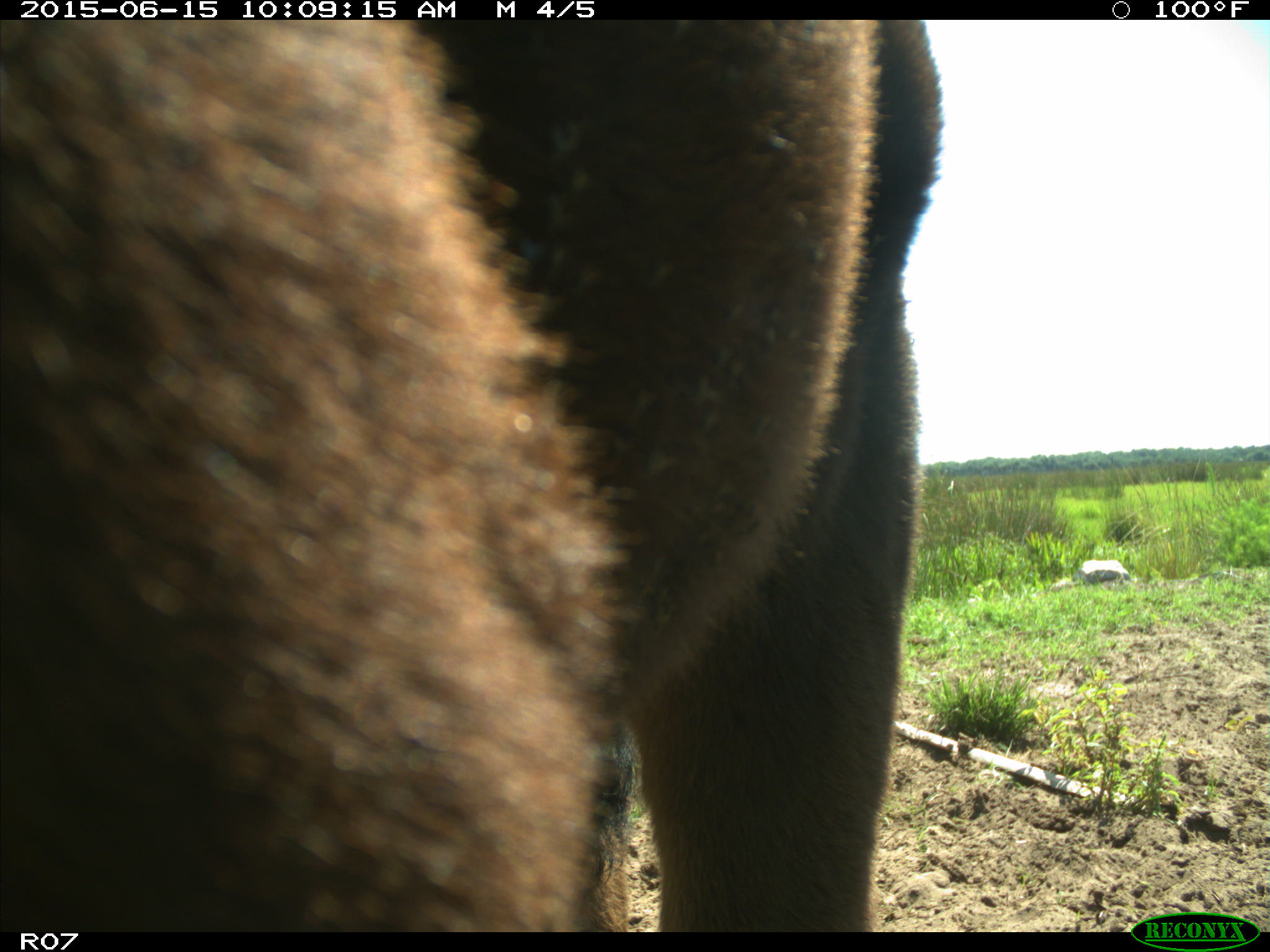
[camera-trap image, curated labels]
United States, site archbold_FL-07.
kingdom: Animalia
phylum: Chordata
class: Mammalia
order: Artiodactyla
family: Bovidae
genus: Bos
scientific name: Bos taurus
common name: domestic cow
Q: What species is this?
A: Bos taurus (domestic cow).